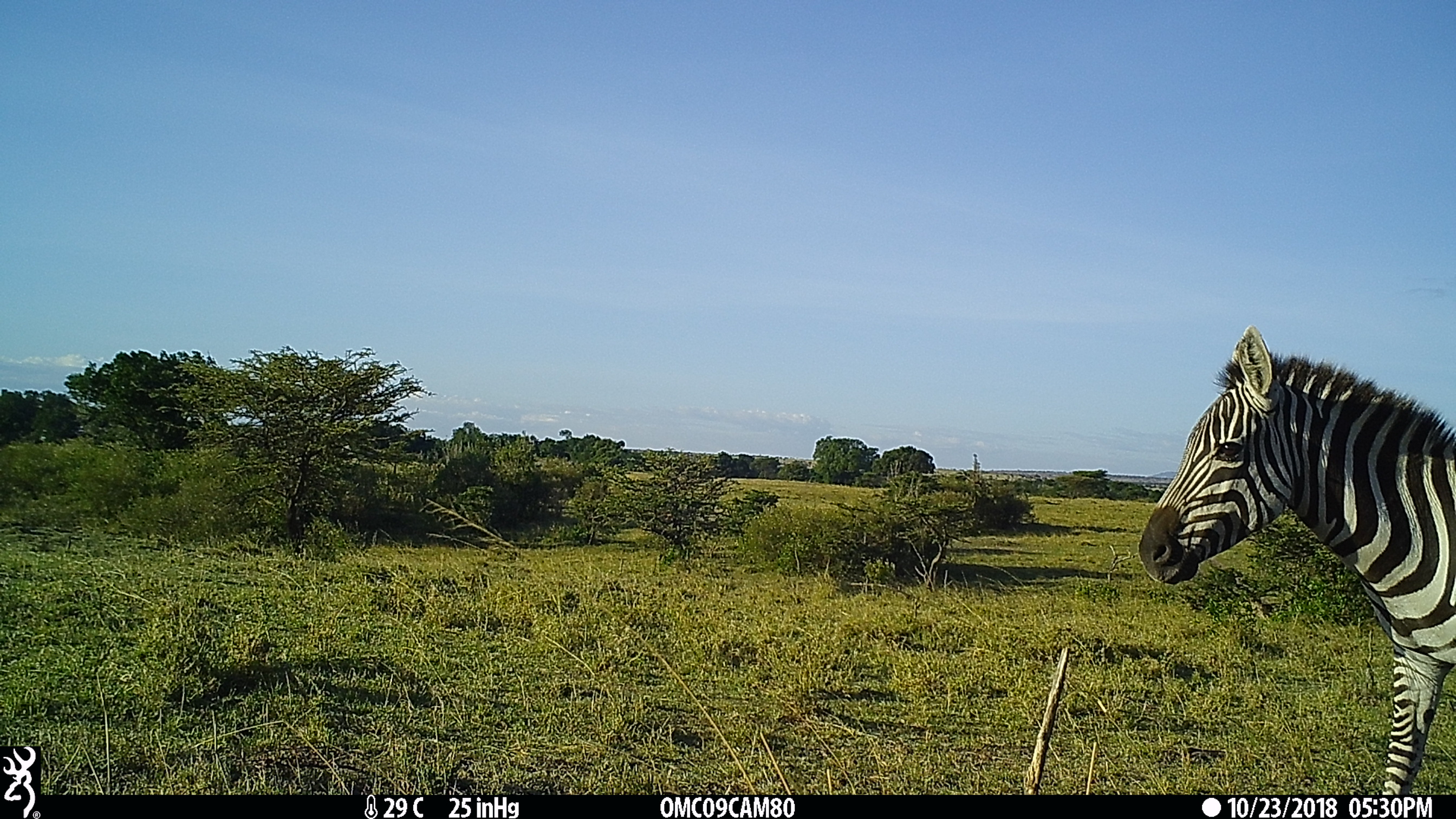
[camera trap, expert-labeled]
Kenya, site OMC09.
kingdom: Animalia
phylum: Chordata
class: Mammalia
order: Perissodactyla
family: Equidae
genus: Equus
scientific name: Equus quagga burchellii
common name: burchell's zebra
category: zebra